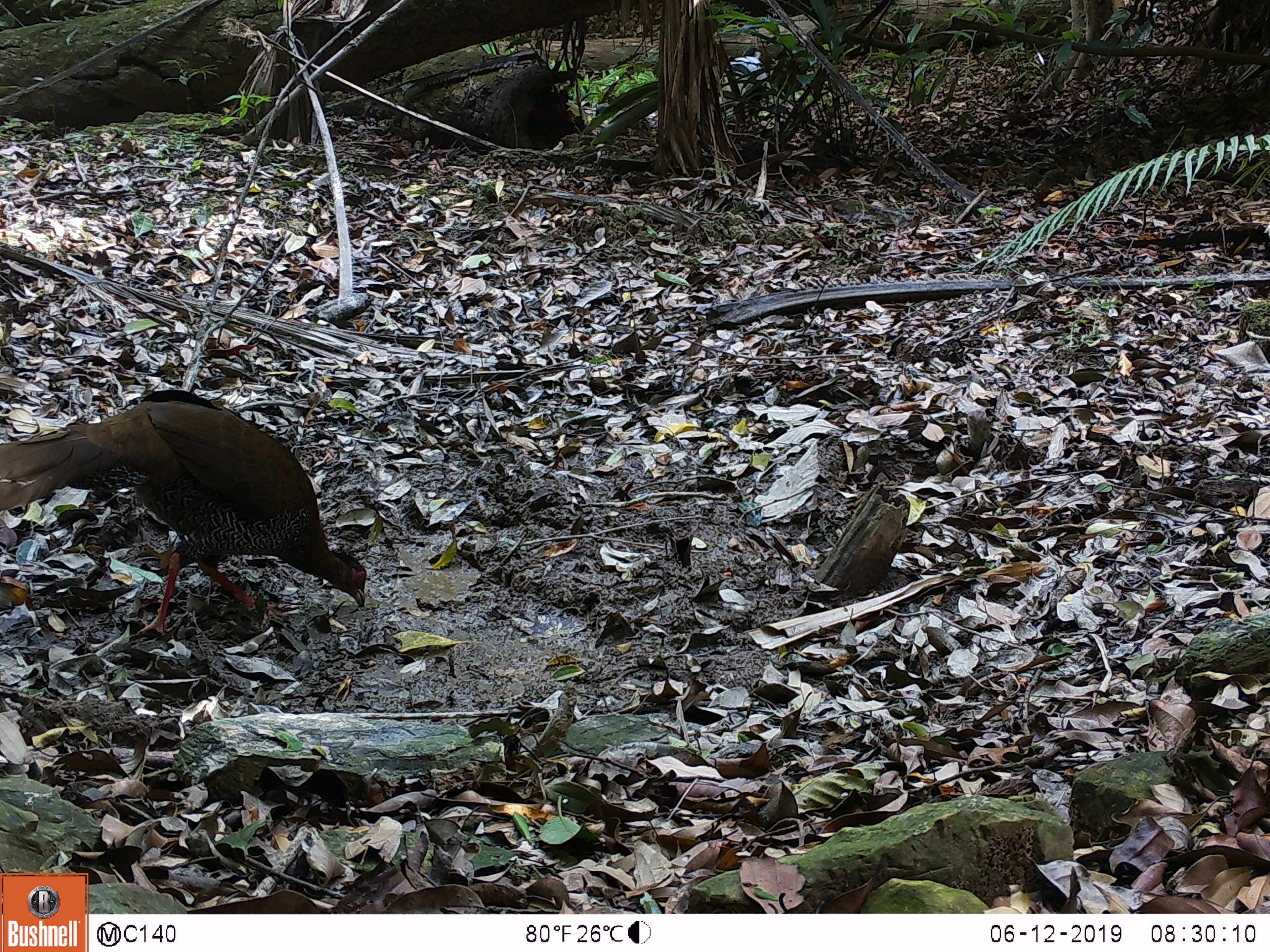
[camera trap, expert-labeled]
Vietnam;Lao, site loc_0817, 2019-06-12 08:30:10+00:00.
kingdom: Animalia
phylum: Chordata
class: Aves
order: Galliformes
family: Phasianidae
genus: Lophura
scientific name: Lophura nycthemera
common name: silver pheasant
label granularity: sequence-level